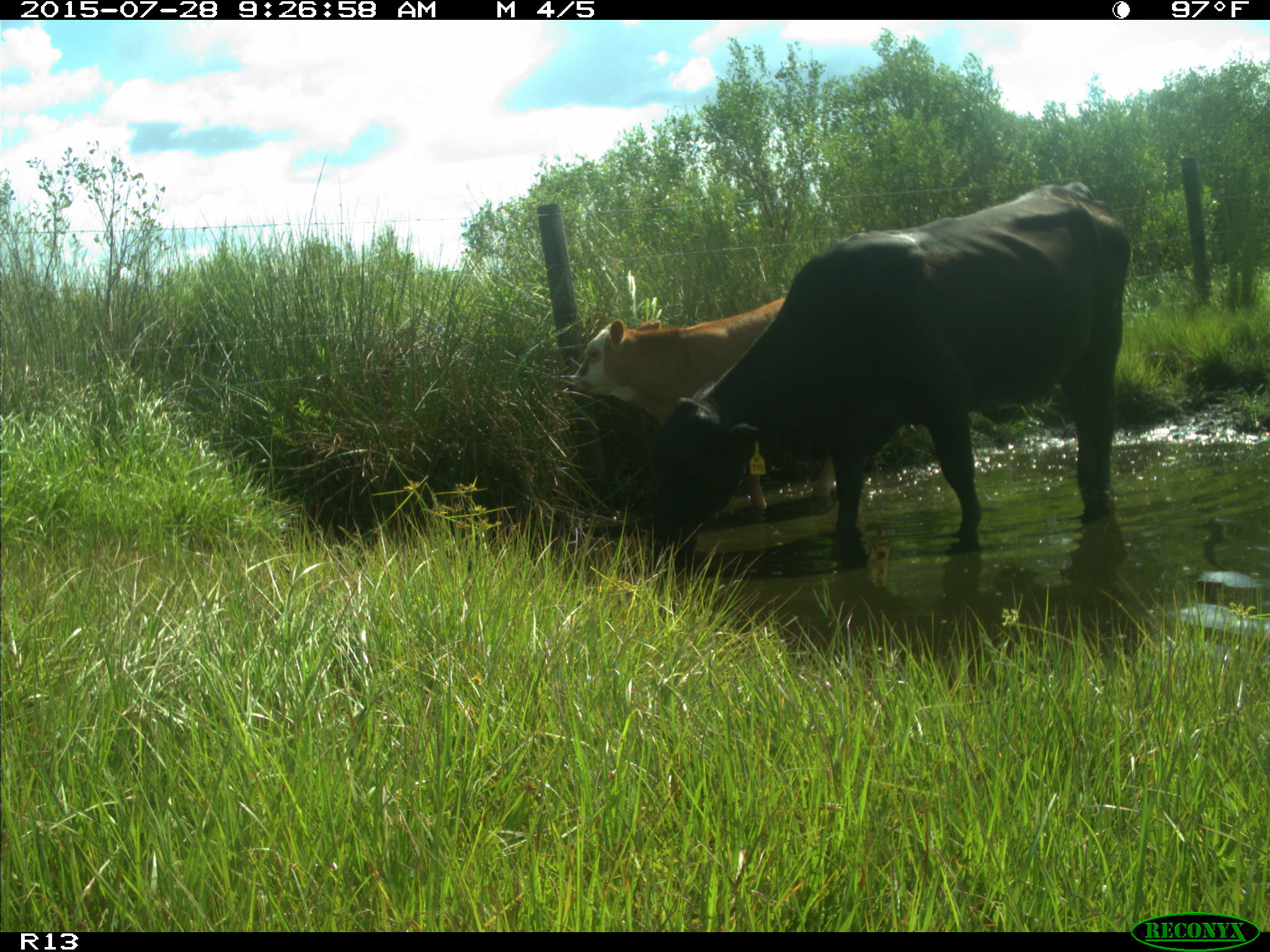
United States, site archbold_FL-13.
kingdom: Animalia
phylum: Chordata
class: Mammalia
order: Artiodactyla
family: Bovidae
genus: Bos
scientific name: Bos taurus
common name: domestic cow